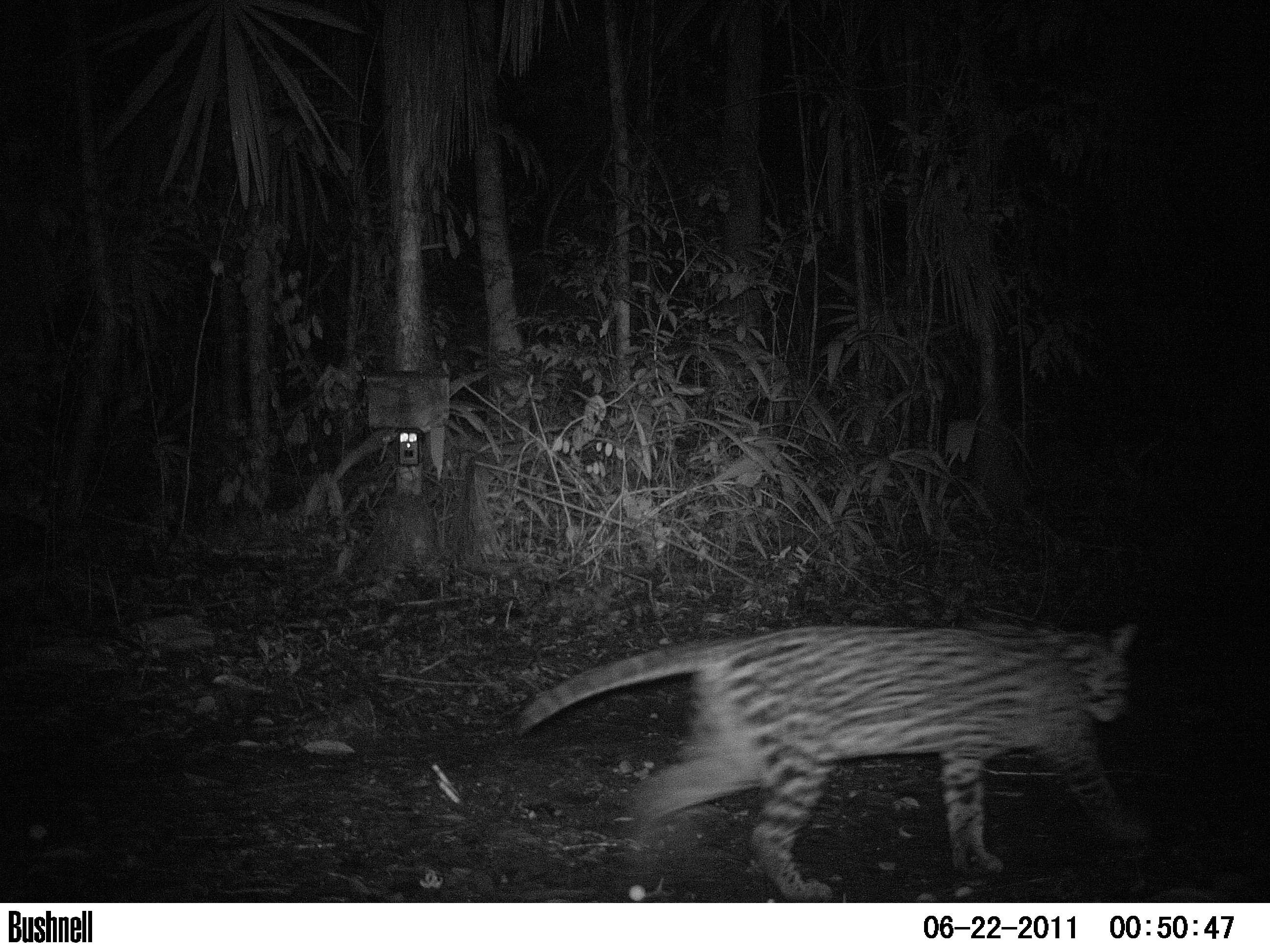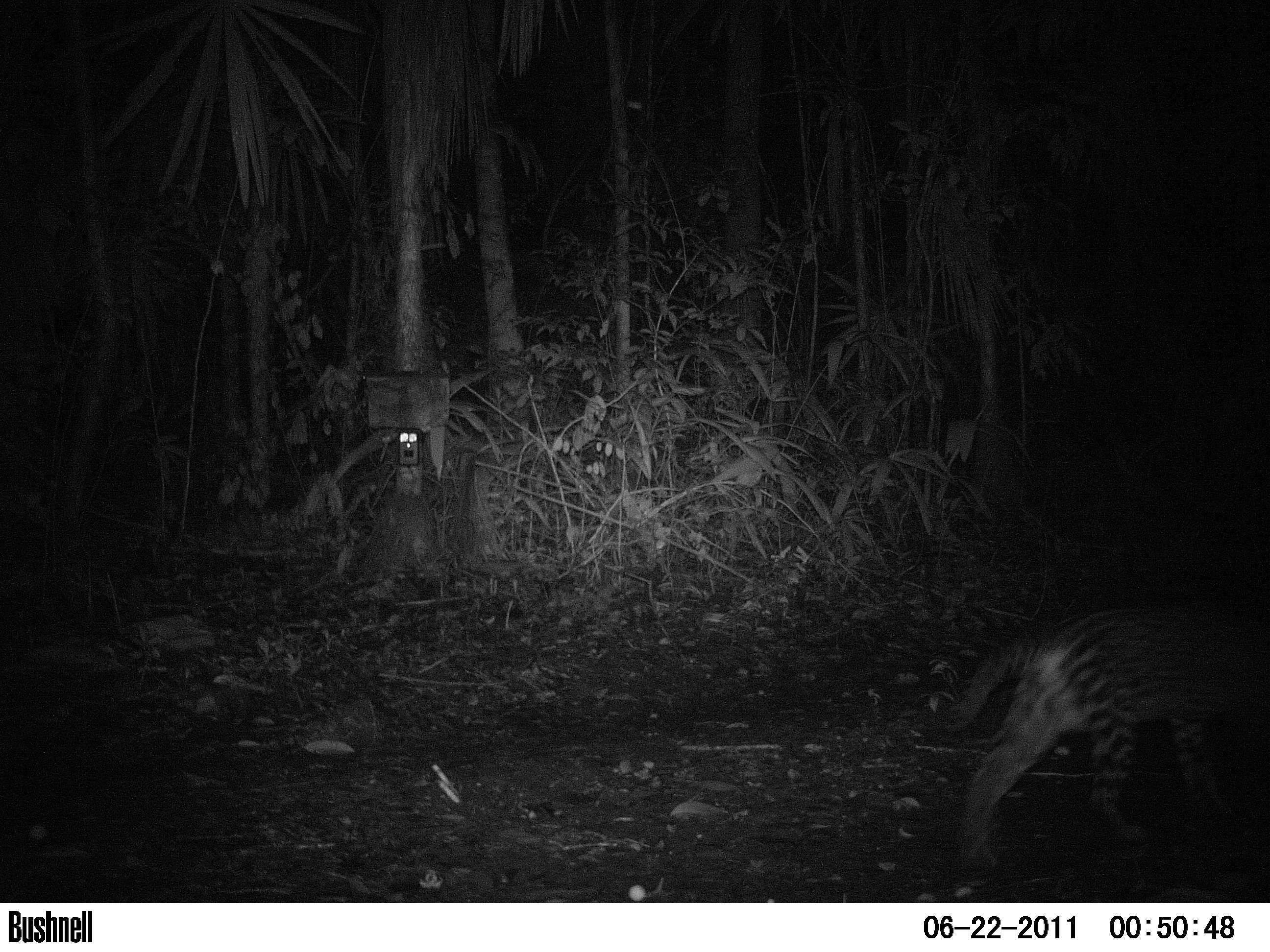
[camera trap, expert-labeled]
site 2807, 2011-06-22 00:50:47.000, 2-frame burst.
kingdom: Animalia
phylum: Chordata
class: Mammalia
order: Carnivora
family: Felidae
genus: Leopardus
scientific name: Leopardus pardalis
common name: ocelot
Leopardus pardalis (ocelot), count 1, age adult.